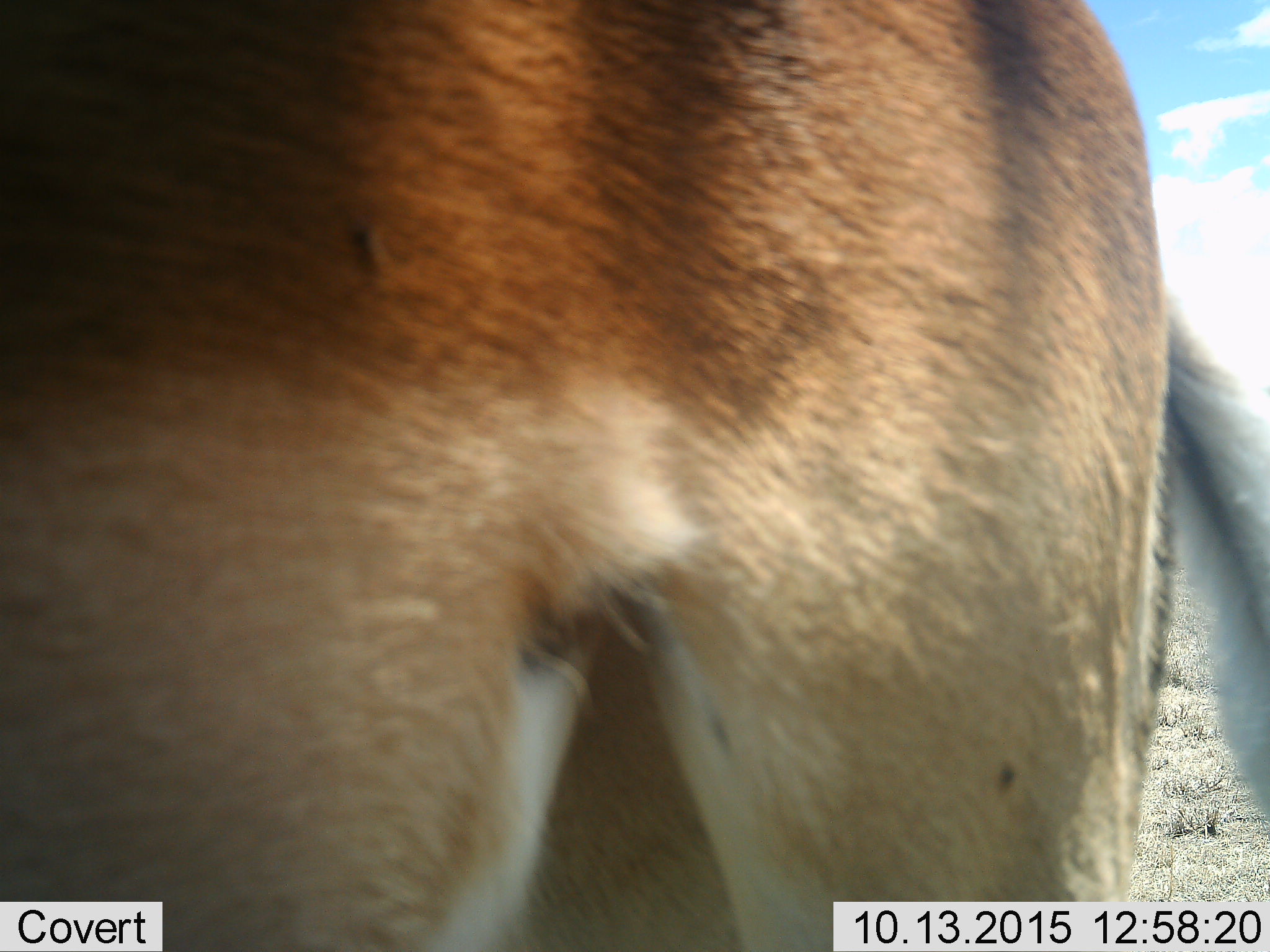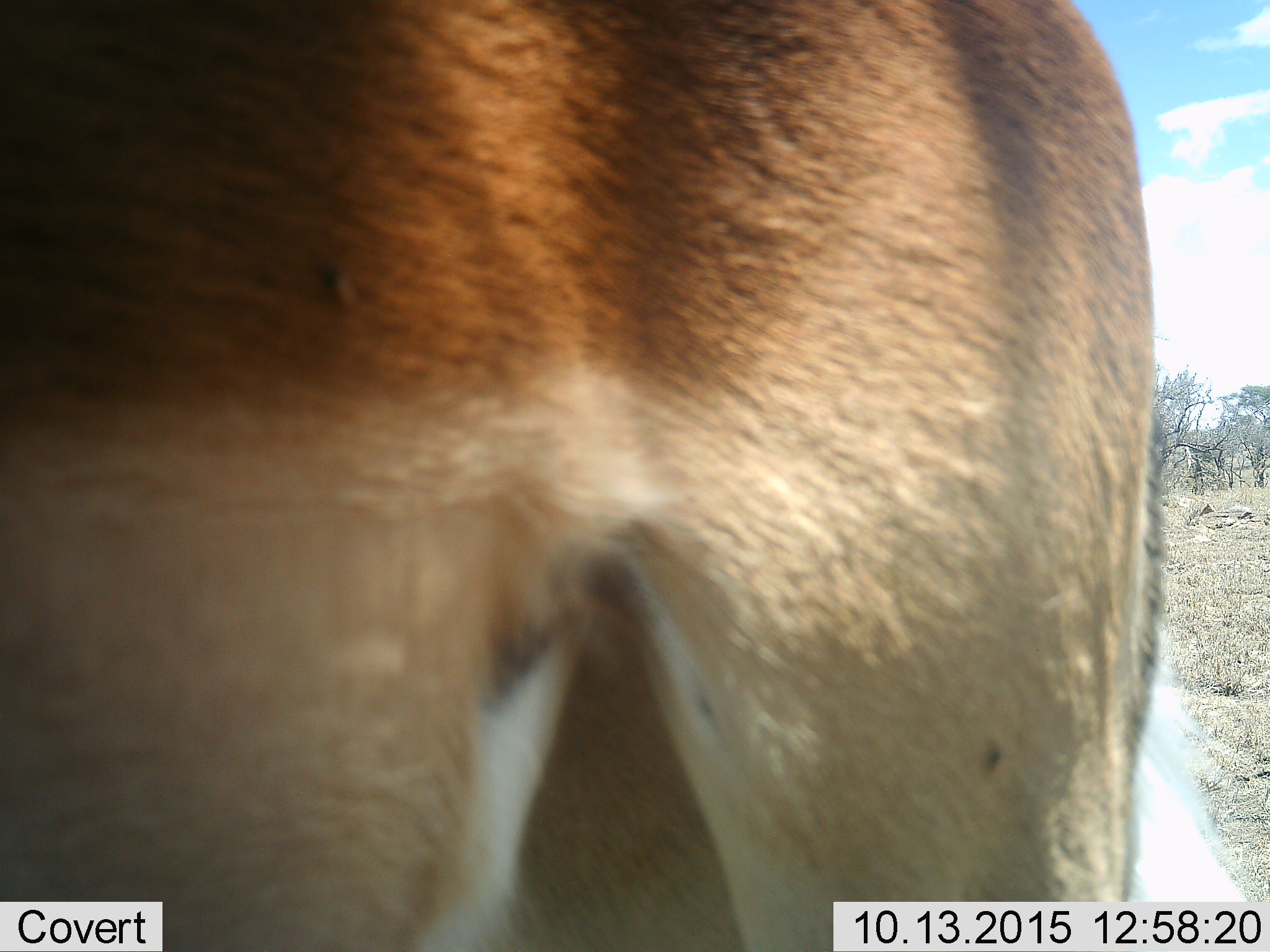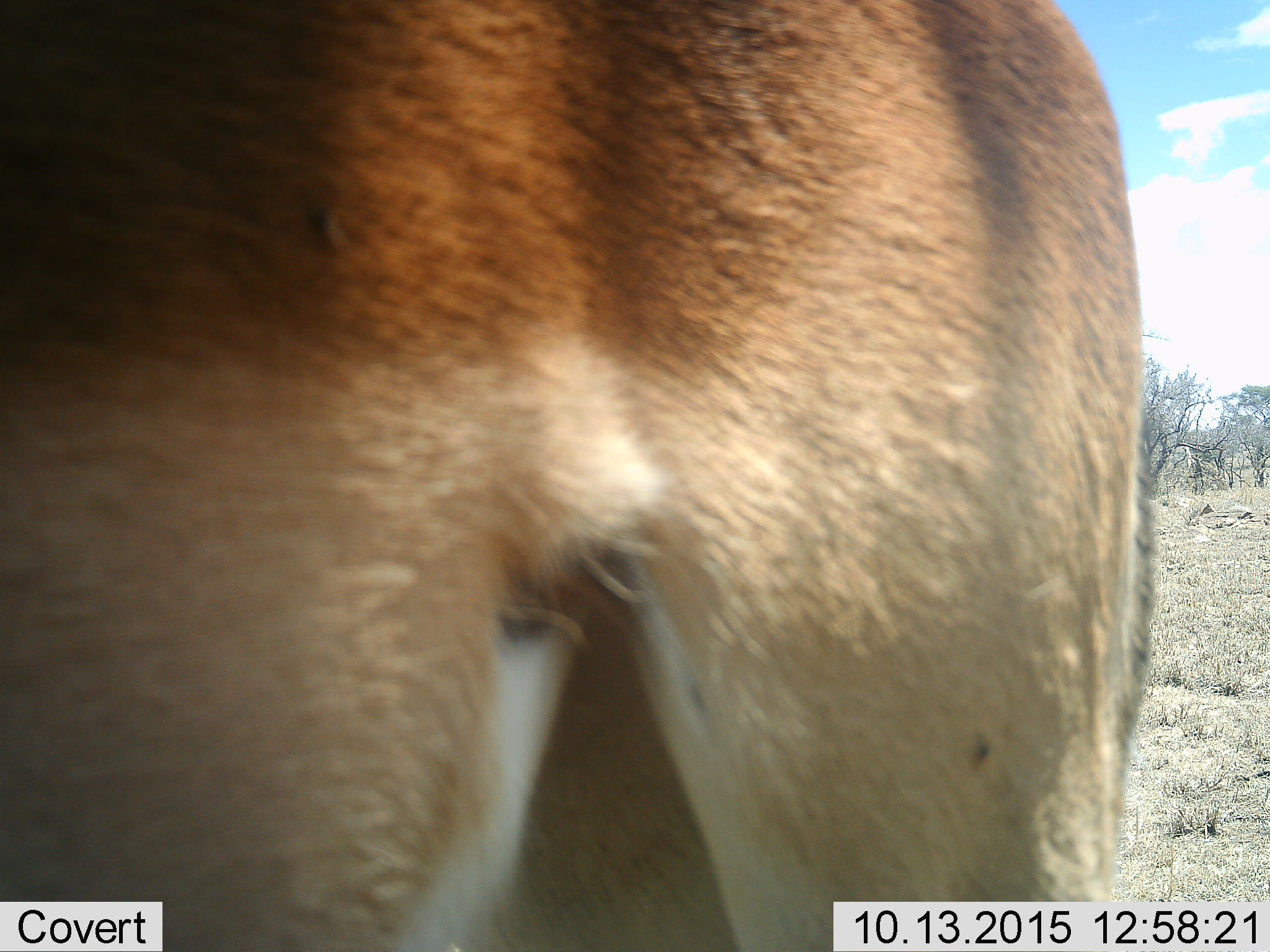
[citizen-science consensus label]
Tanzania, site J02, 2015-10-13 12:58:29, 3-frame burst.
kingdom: Animalia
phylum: Chordata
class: Mammalia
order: Artiodactyla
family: Bovidae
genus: Nanger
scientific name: Nanger granti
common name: grant's gazelle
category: gazellegrants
Gazellegrants (grant's gazelle) (Nanger granti), count 1. Behavior (volunteer vote fractions): standing 80%, resting 0%, moving 20%, interacting 0%. Young present (vote fraction): 0%. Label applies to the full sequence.